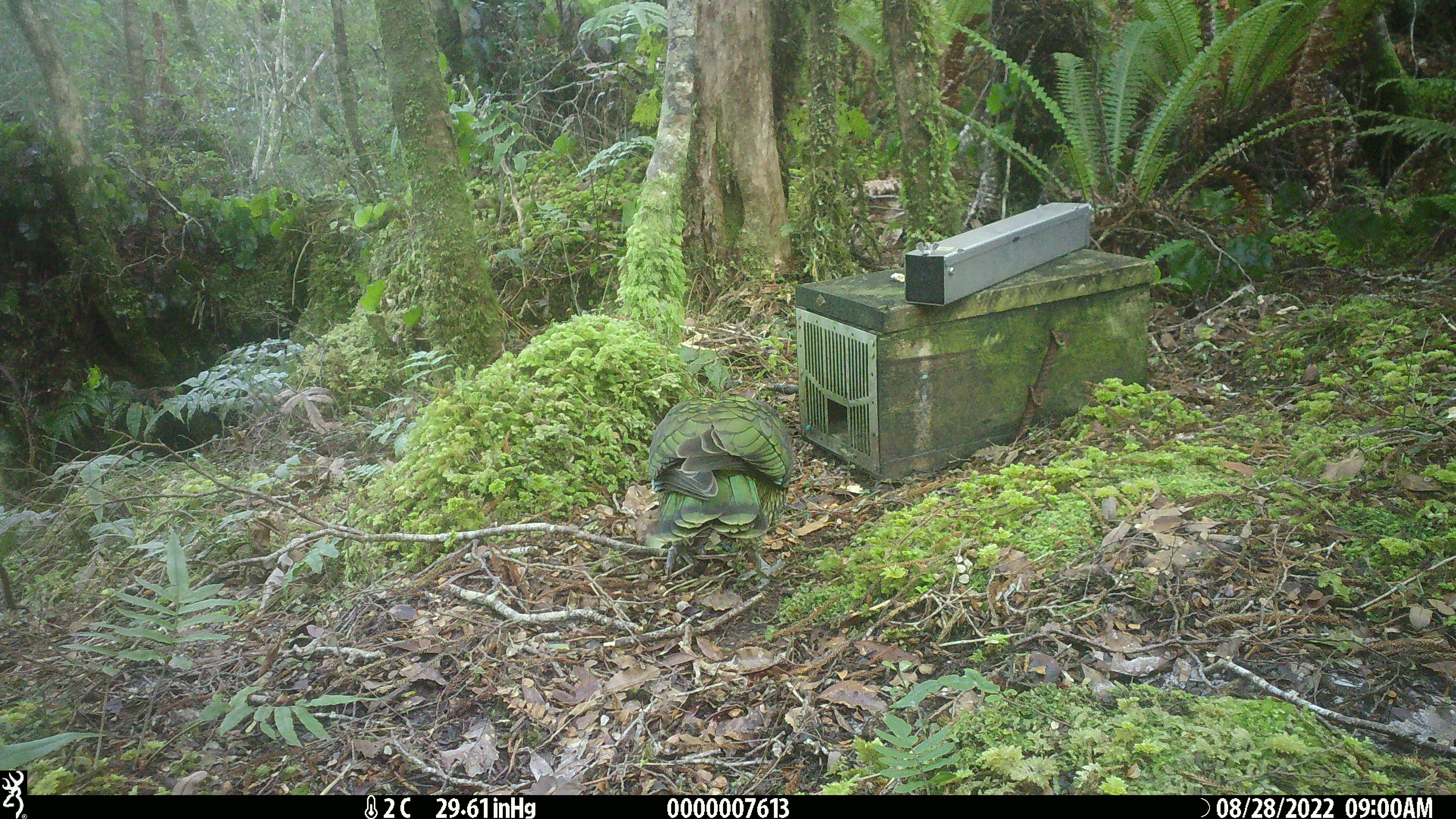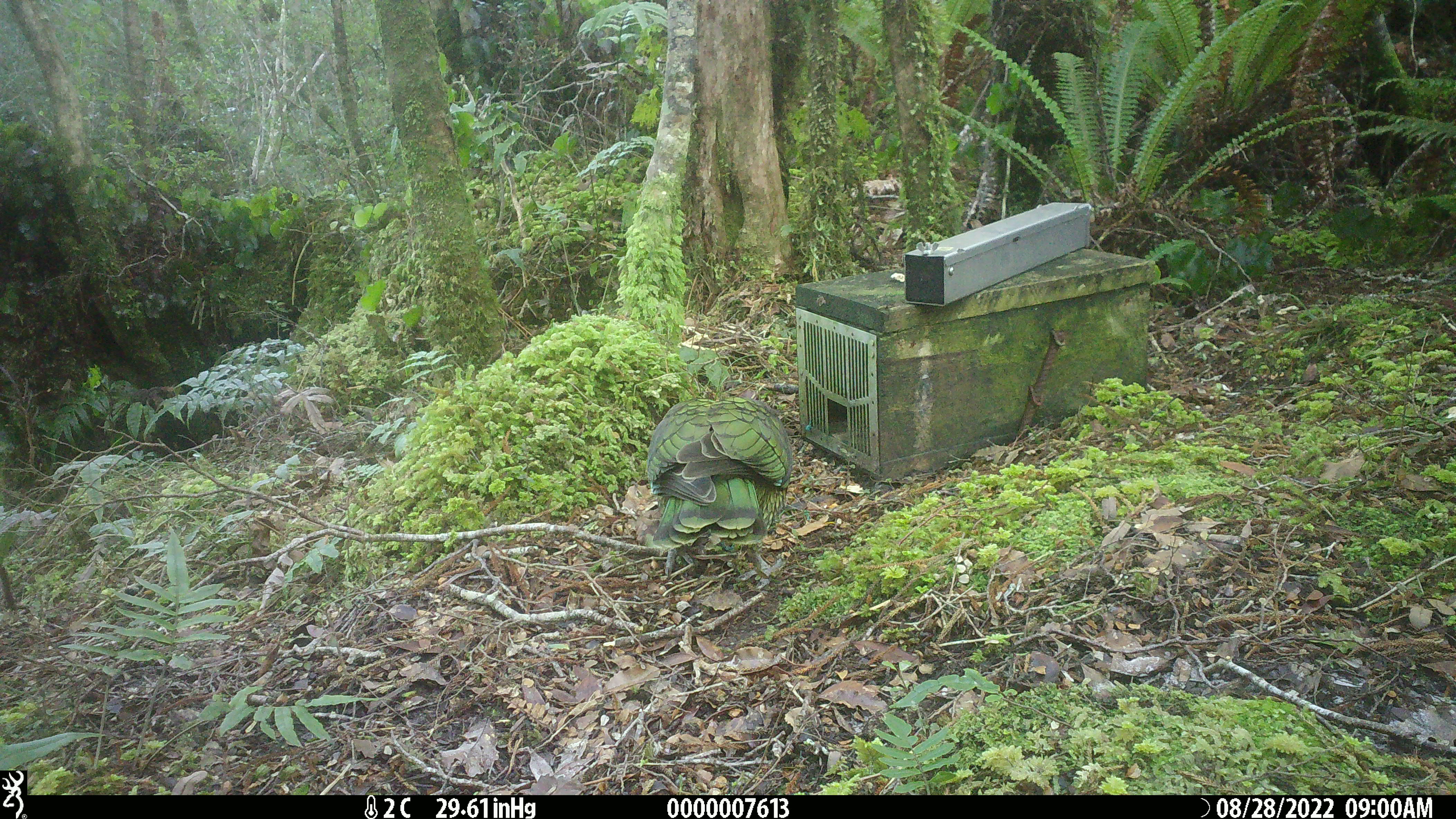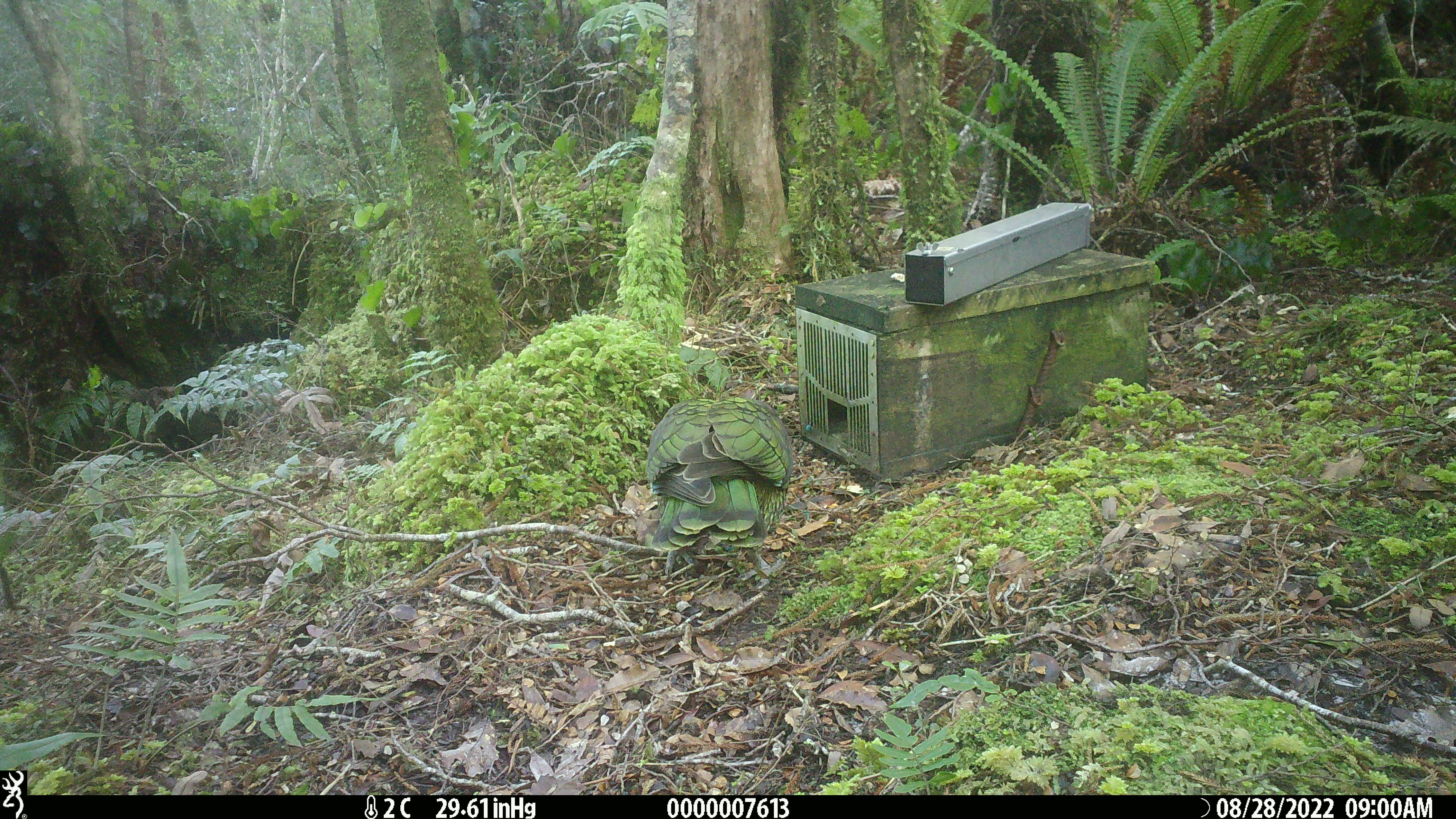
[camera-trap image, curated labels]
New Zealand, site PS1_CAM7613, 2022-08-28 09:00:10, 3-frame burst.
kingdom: Animalia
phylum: Chordata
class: Aves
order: Psittaciformes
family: Strigopidae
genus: Nestor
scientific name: Nestor notabilis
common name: kea